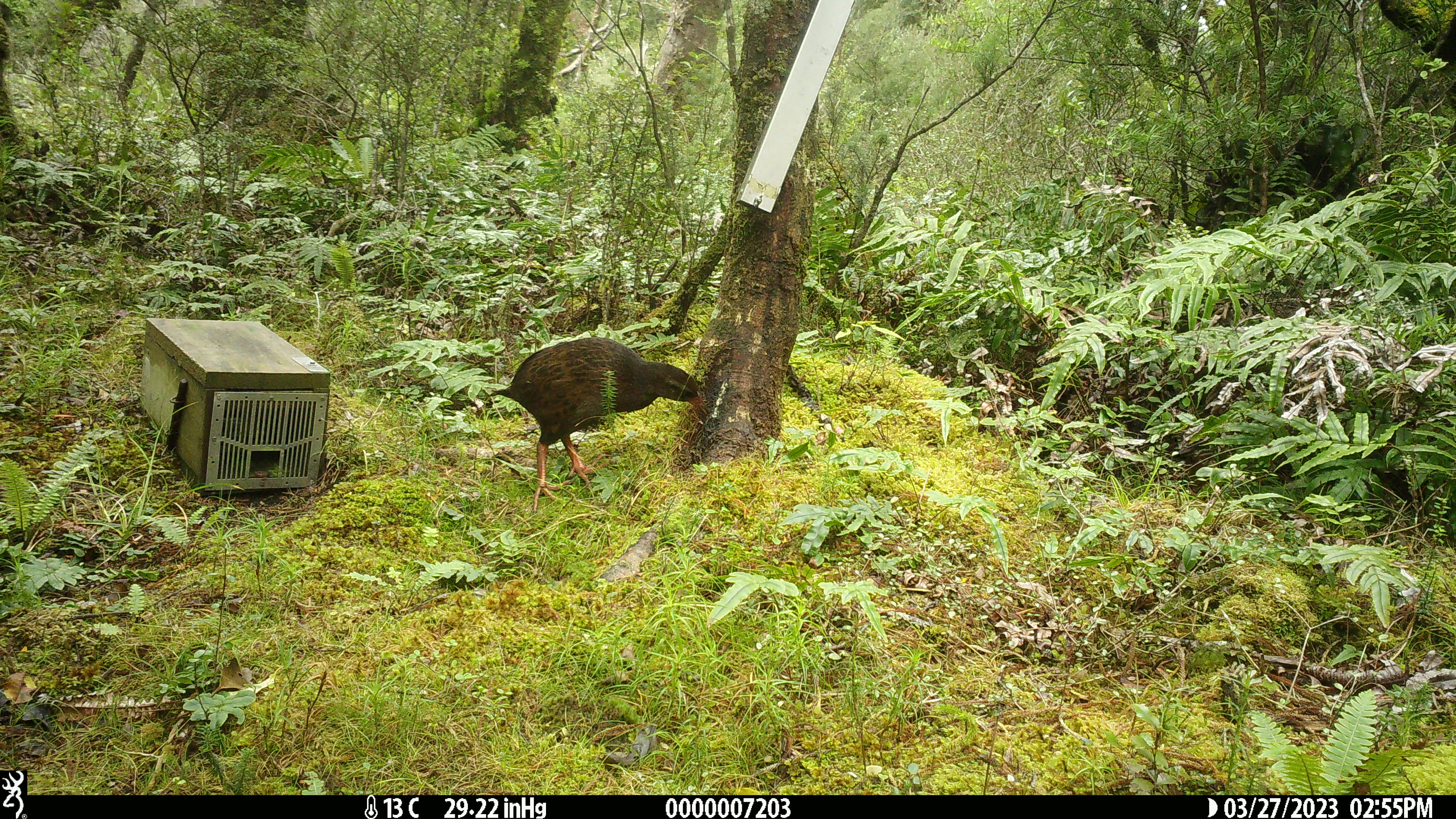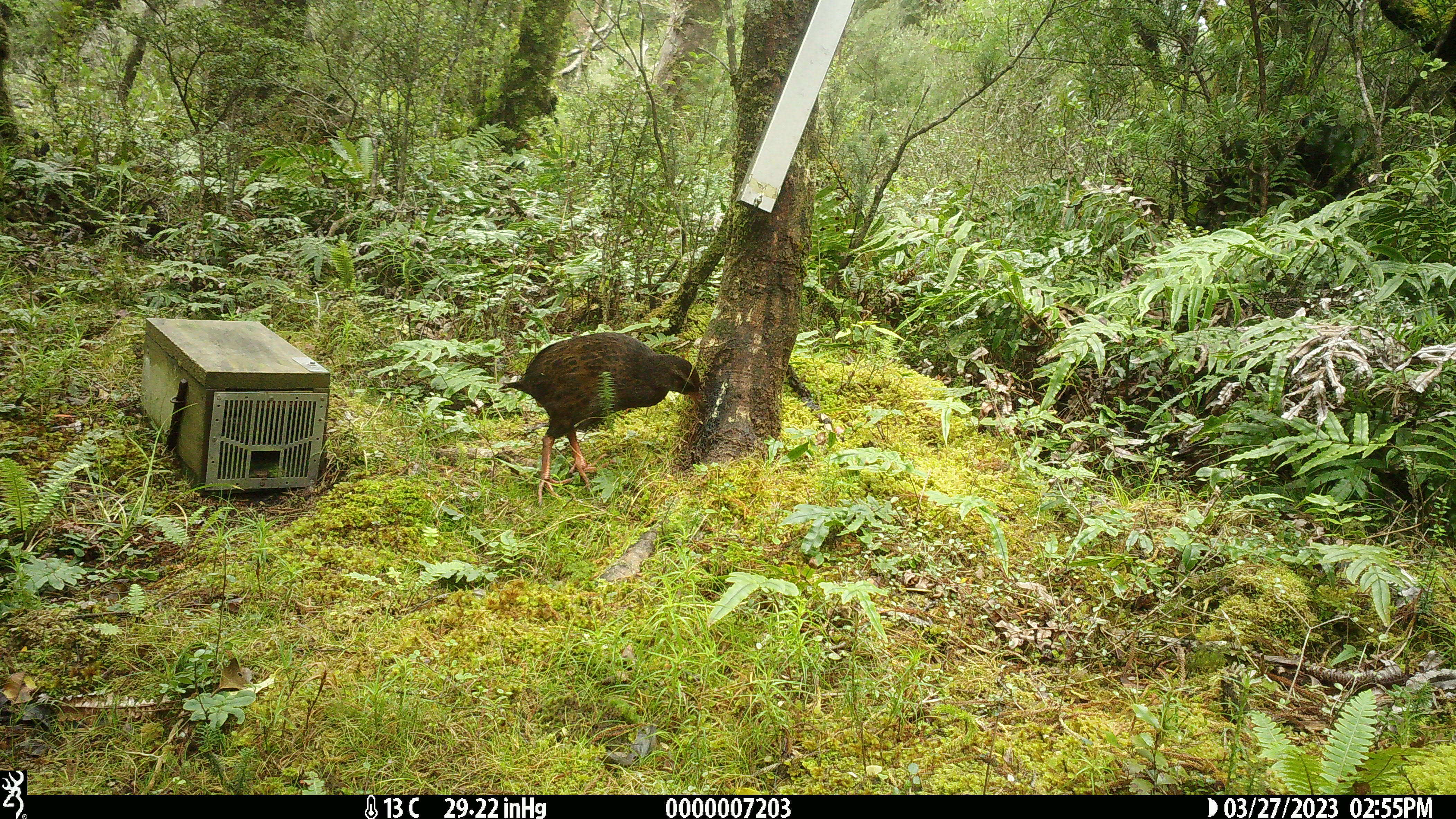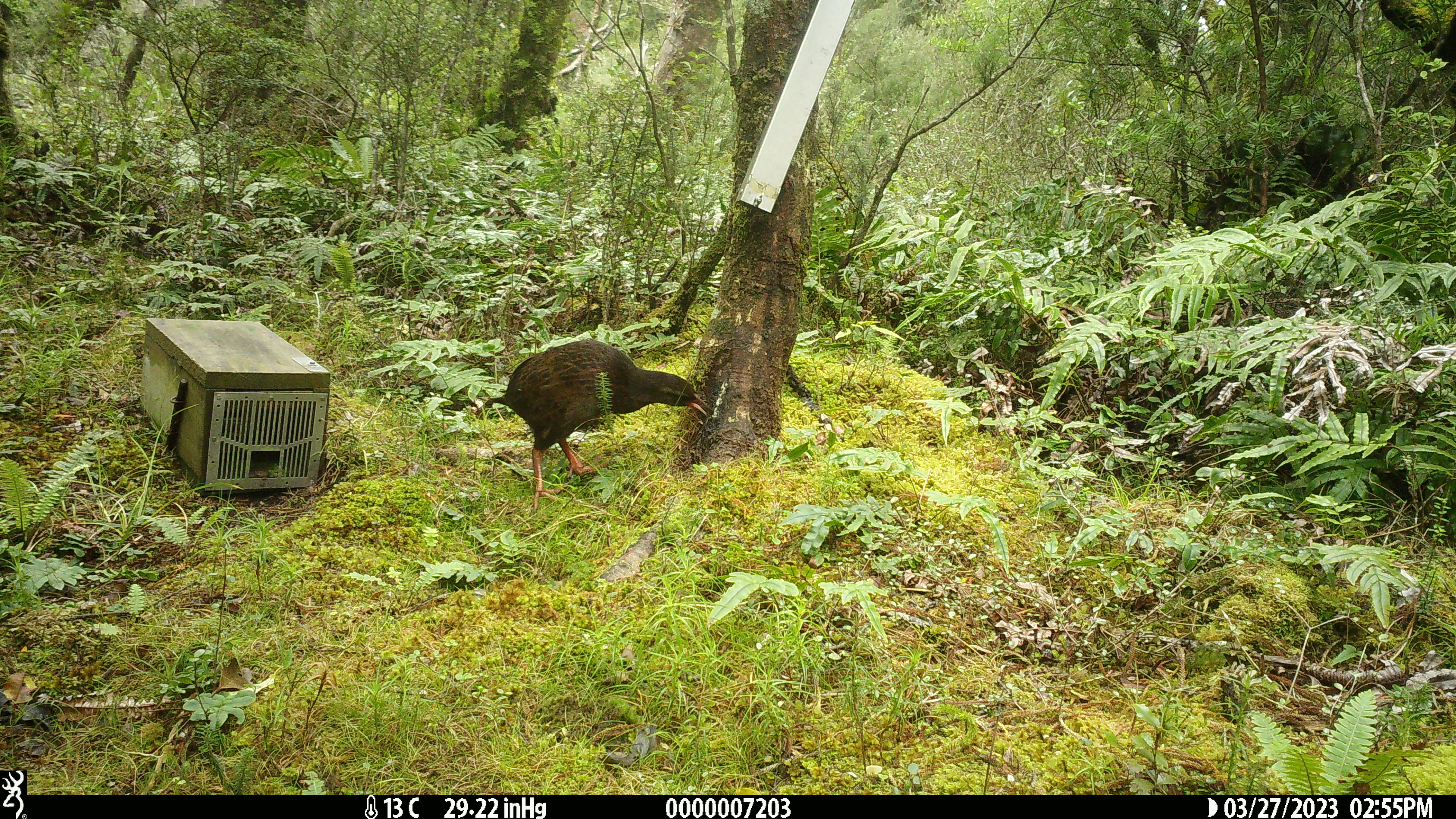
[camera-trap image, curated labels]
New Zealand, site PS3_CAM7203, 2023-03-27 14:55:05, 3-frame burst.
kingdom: Animalia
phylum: Chordata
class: Aves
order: Gruiformes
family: Rallidae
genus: Gallirallus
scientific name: Gallirallus australis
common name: weka